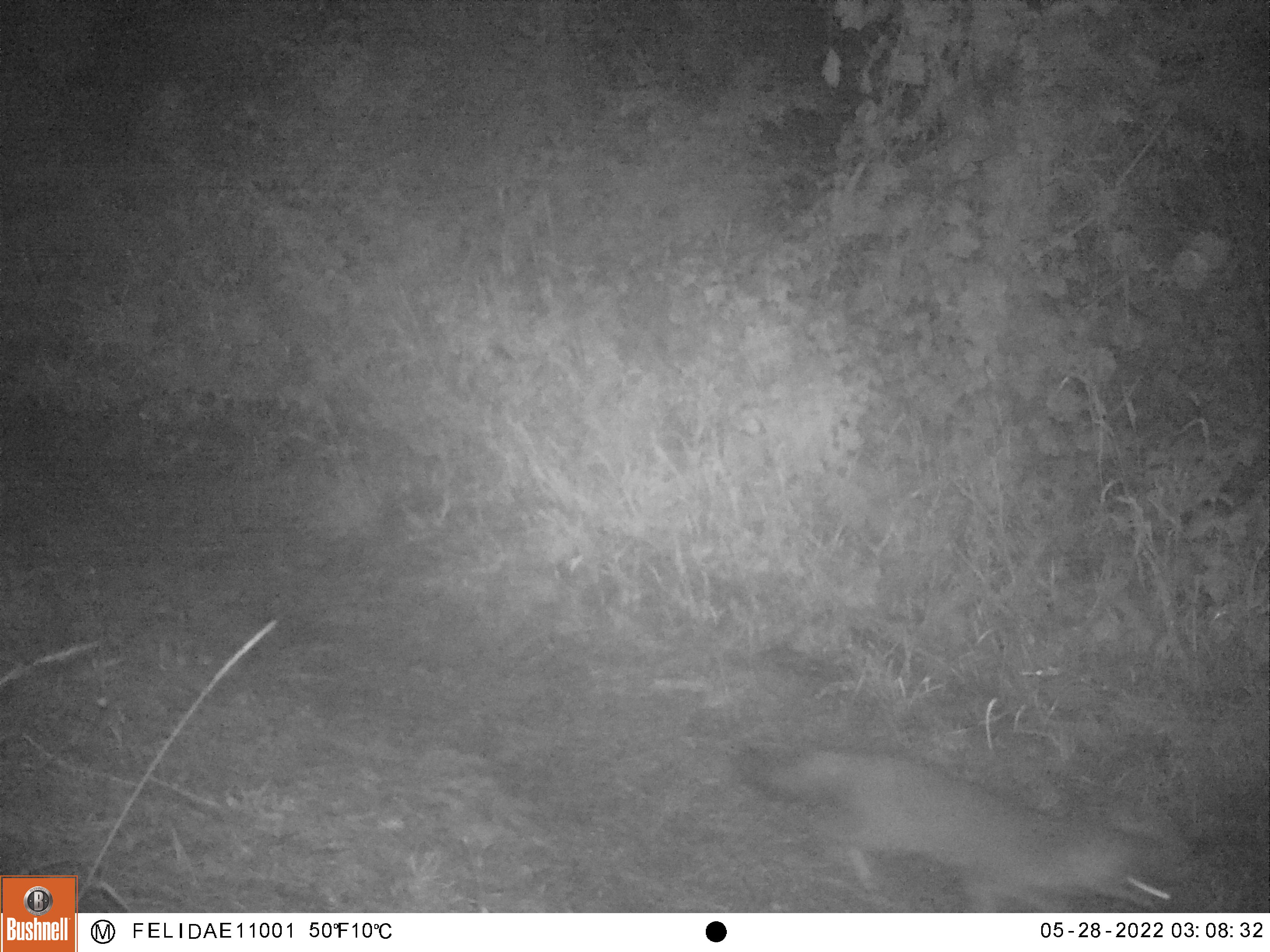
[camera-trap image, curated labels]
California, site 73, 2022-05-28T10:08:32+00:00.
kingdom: Animalia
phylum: Chordata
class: Mammalia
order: Carnivora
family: Canidae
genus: Urocyon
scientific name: Urocyon cinereoargenteus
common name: gray fox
Gray fox (Urocyon cinereoargenteus).